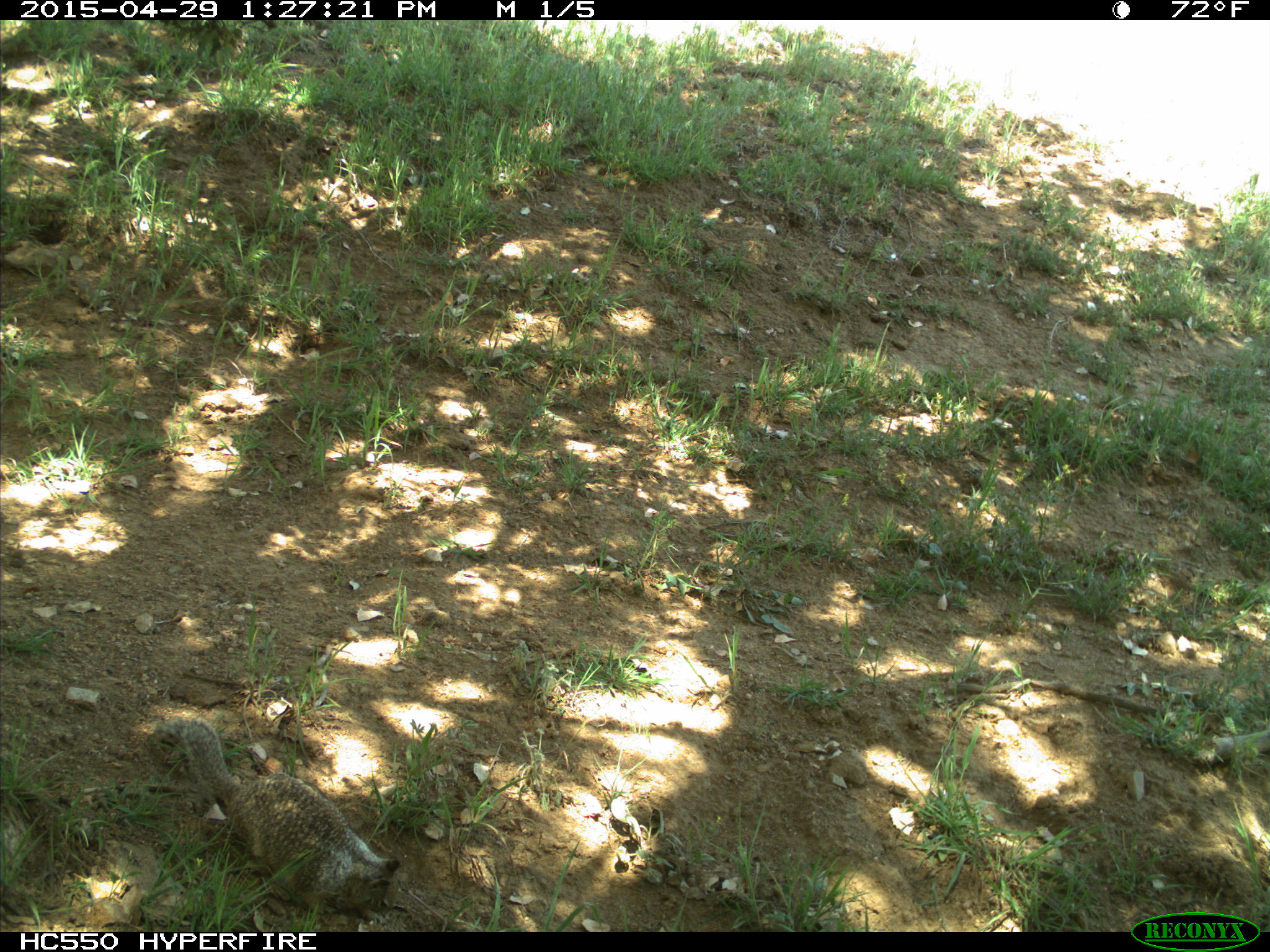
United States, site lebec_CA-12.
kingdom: Animalia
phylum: Chordata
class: Mammalia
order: Rodentia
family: Sciuridae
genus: Otospermophilus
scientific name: Otospermophilus beecheyi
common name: california ground squirrel